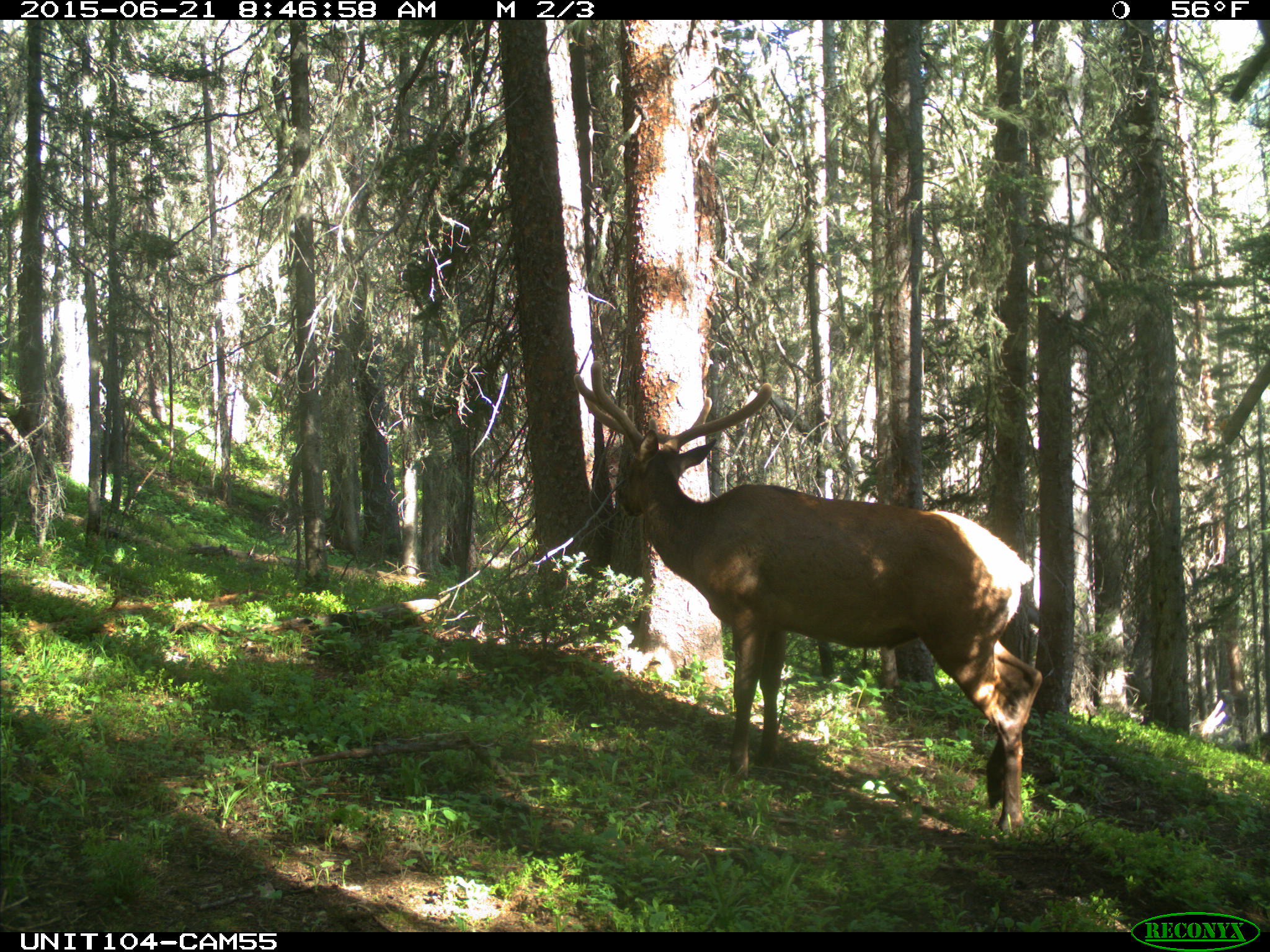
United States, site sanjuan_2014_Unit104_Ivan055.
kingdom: Animalia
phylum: Chordata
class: Mammalia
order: Artiodactyla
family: Cervidae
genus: Cervus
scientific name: Cervus elaphus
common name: red deer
Cervus elaphus (red deer).